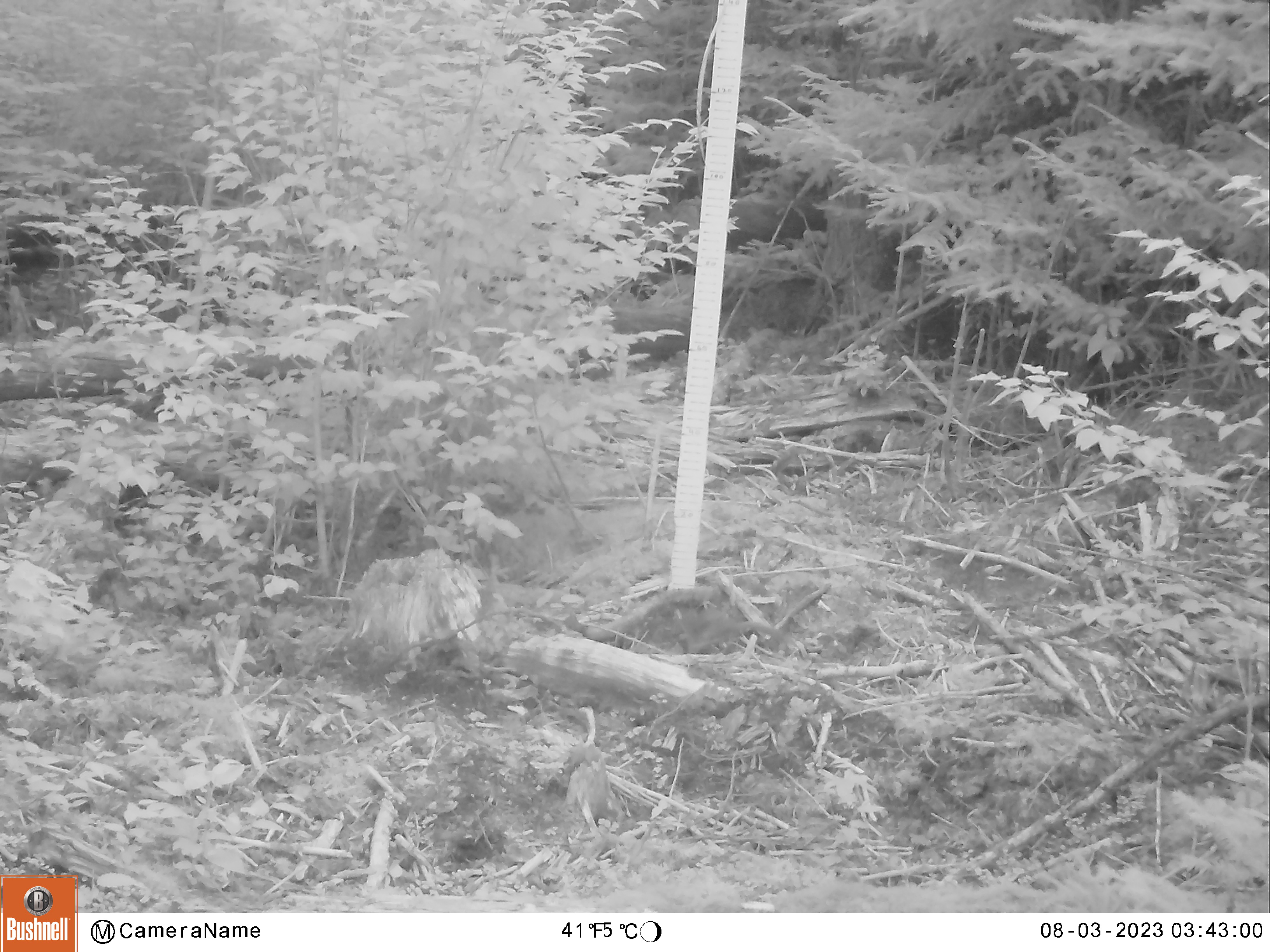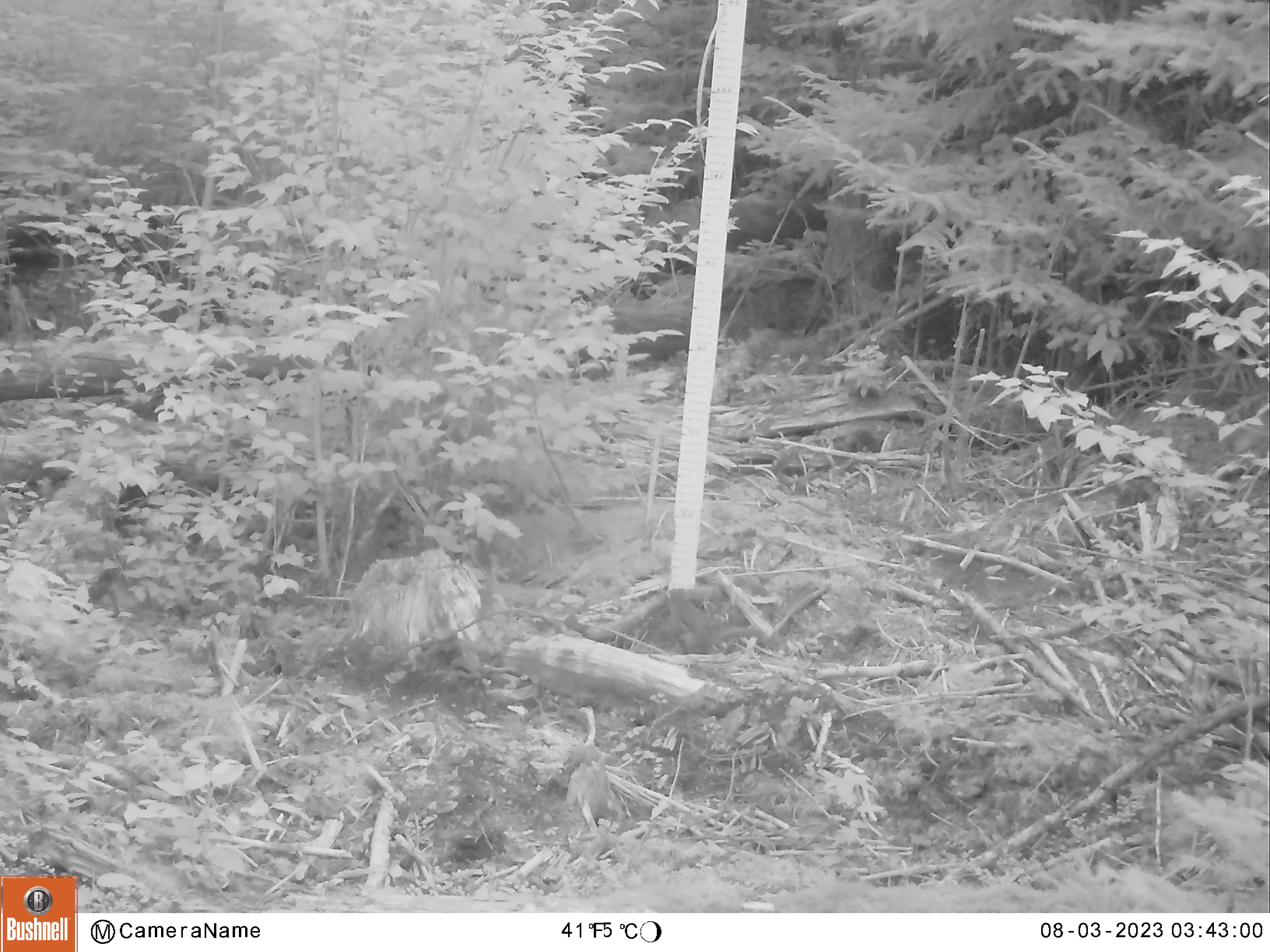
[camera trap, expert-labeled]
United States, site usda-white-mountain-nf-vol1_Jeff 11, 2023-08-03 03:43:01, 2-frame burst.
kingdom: Animalia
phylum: Chordata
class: Mammalia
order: Rodentia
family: Sciuridae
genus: Tamiasciurus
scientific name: Tamiasciurus hudsonicus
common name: red squirrel